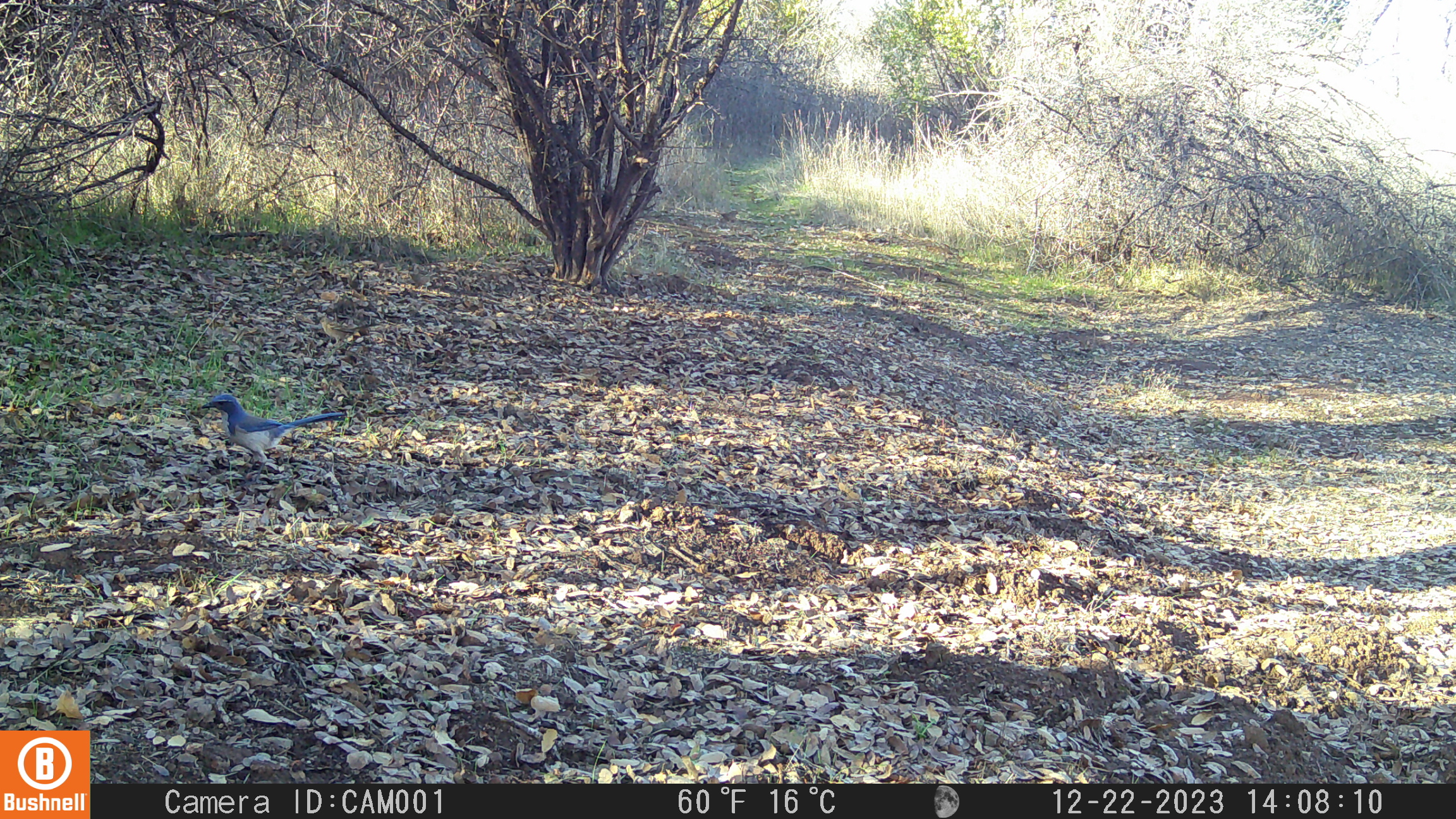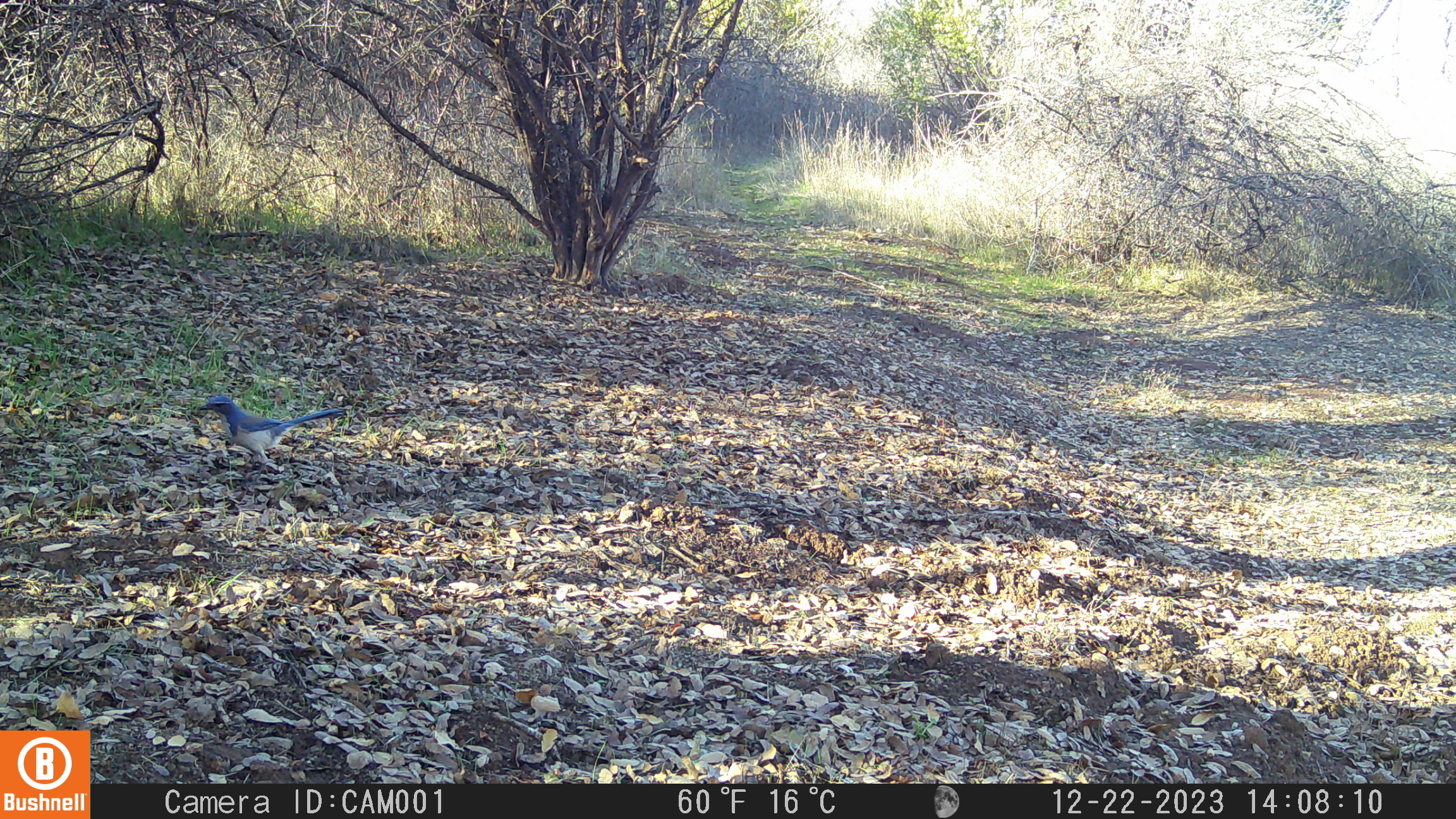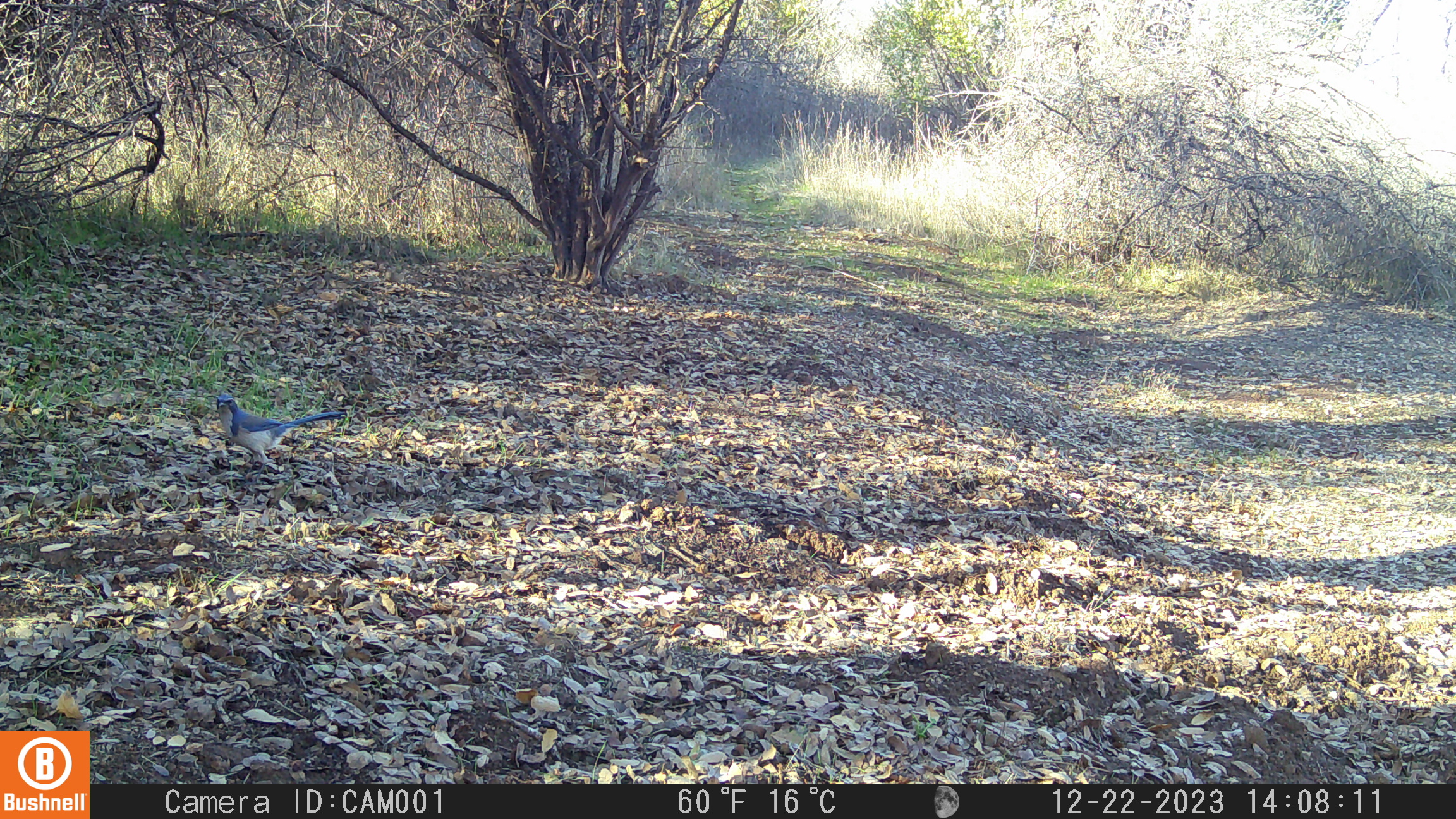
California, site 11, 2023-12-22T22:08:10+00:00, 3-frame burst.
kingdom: Animalia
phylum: Chordata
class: Aves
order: Passeriformes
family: Corvidae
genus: Aphelocoma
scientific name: Aphelocoma californica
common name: california scrub jay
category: western scrub-jay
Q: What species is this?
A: Western scrub-jay (california scrub jay) (Aphelocoma californica).